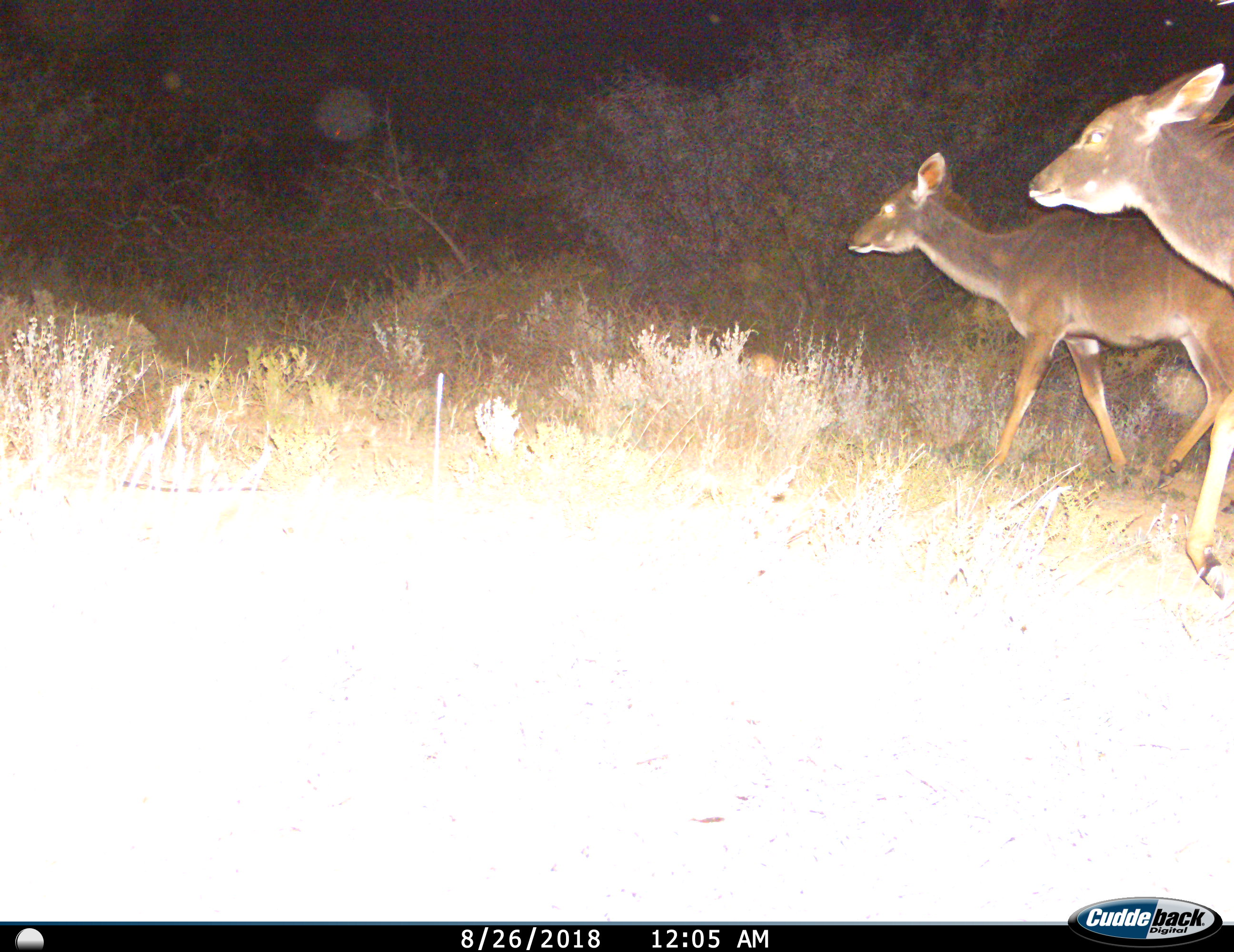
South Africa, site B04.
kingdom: Animalia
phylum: Chordata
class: Mammalia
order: Artiodactyla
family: Bovidae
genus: Tragelaphus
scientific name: Tragelaphus strepsiceros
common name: greater kudu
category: kudu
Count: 2.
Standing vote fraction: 0%.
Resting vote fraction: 0%.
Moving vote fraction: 100%.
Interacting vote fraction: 0%.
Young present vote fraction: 11%.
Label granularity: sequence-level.